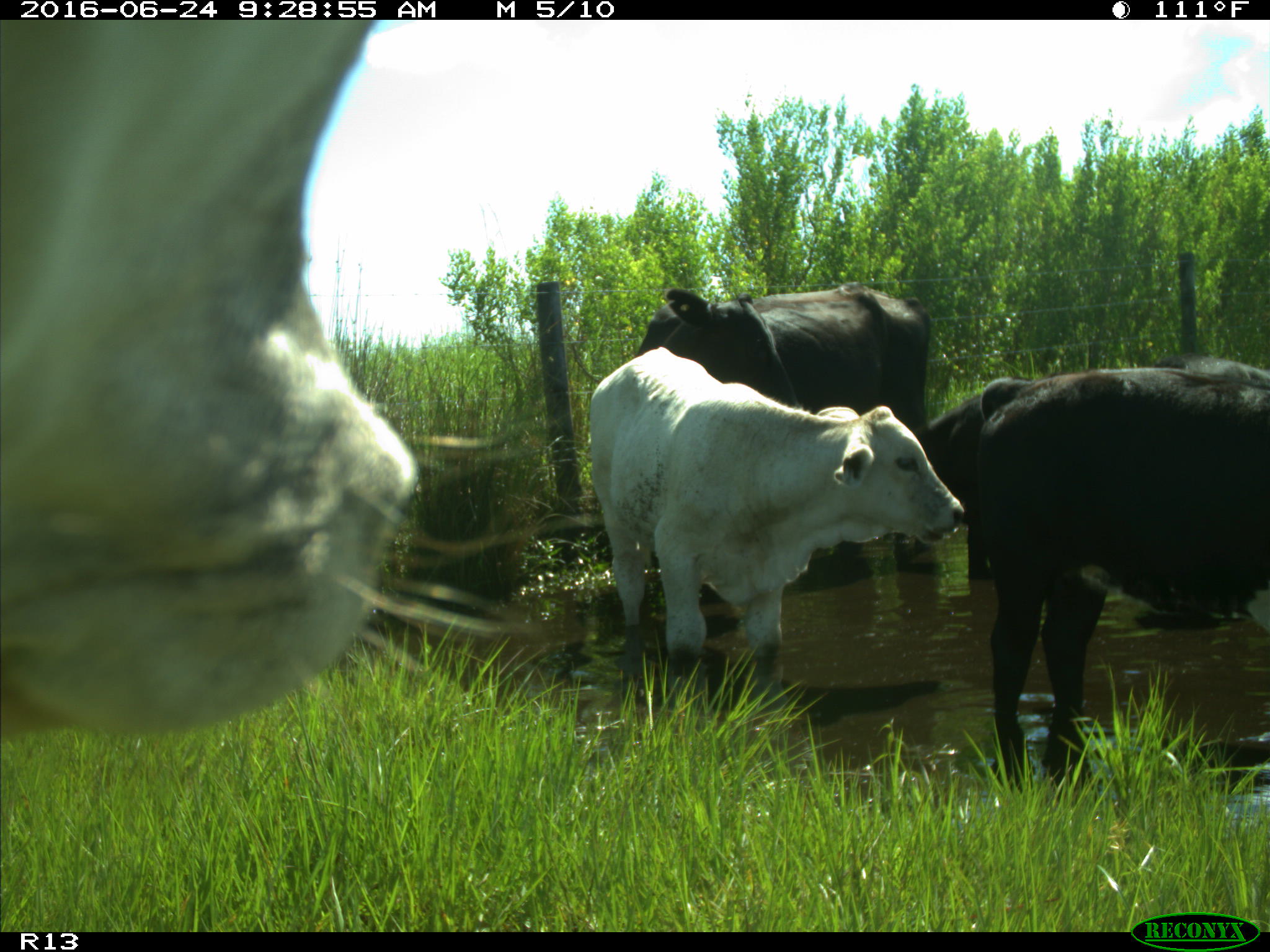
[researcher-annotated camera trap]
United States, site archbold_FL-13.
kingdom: Animalia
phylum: Chordata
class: Mammalia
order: Artiodactyla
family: Bovidae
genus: Bos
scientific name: Bos taurus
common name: domestic cow